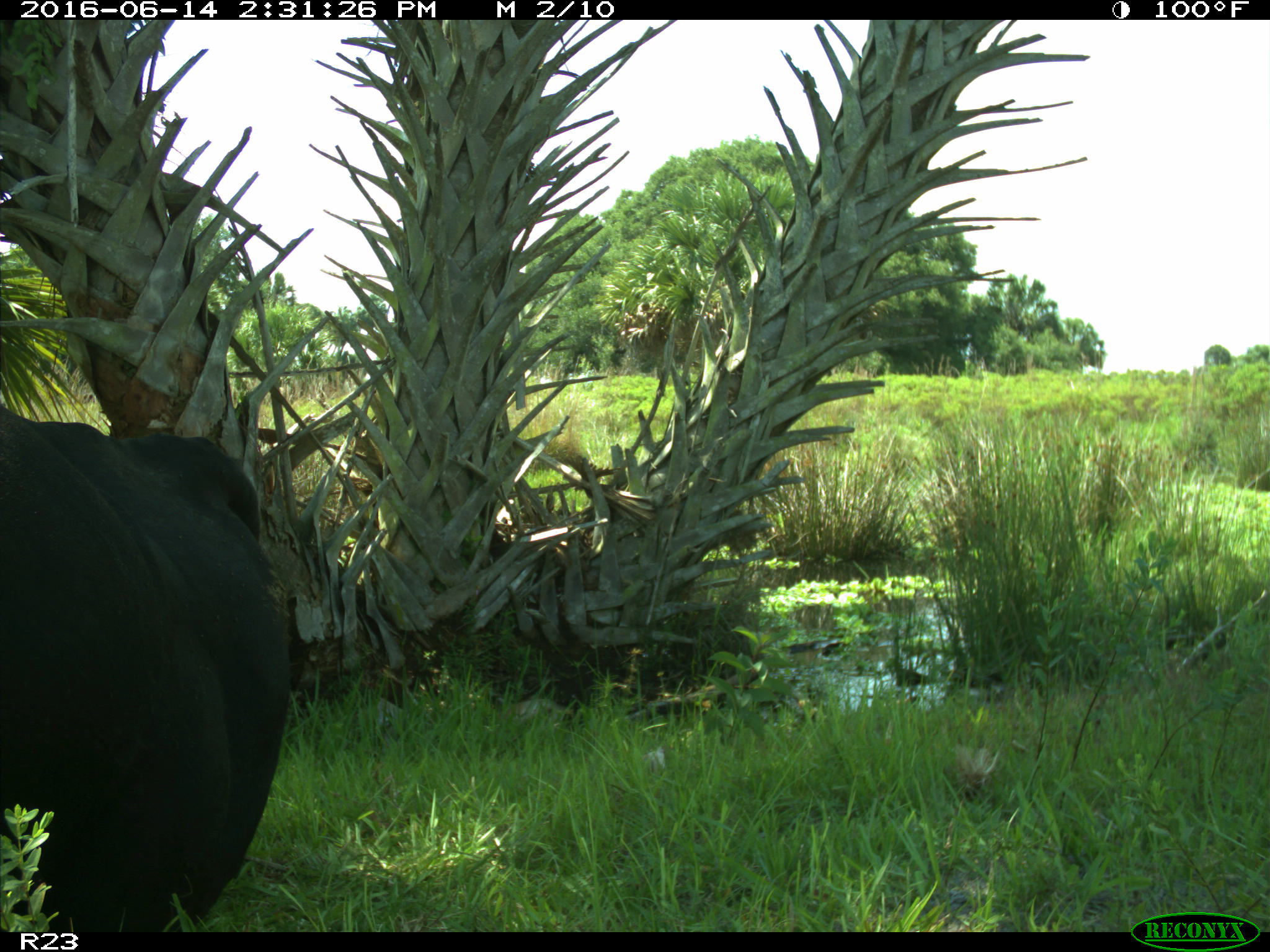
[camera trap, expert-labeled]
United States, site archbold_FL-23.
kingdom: Animalia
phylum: Chordata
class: Mammalia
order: Artiodactyla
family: Bovidae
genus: Bos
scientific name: Bos taurus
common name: domestic cow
Bos taurus (domestic cow).